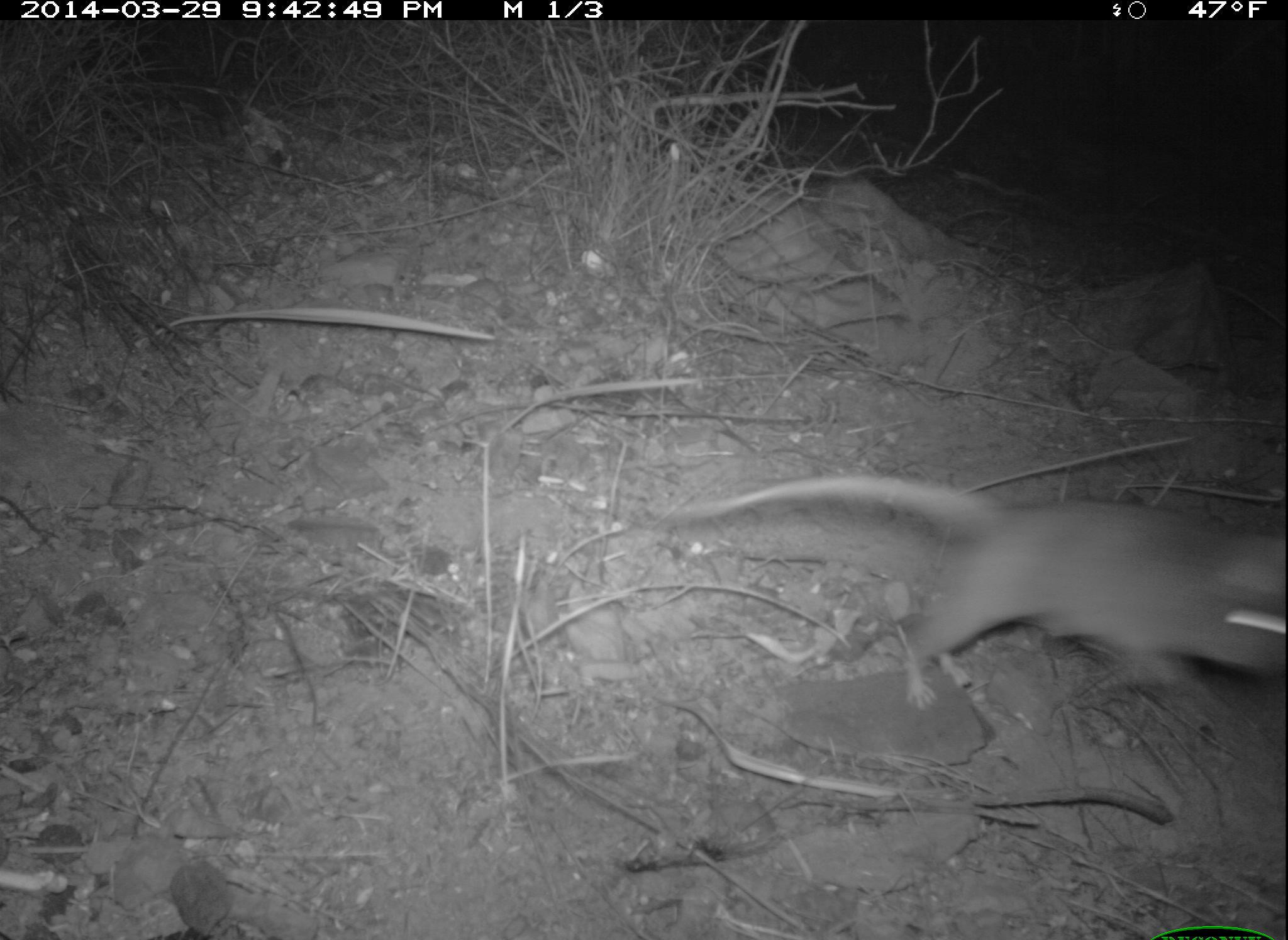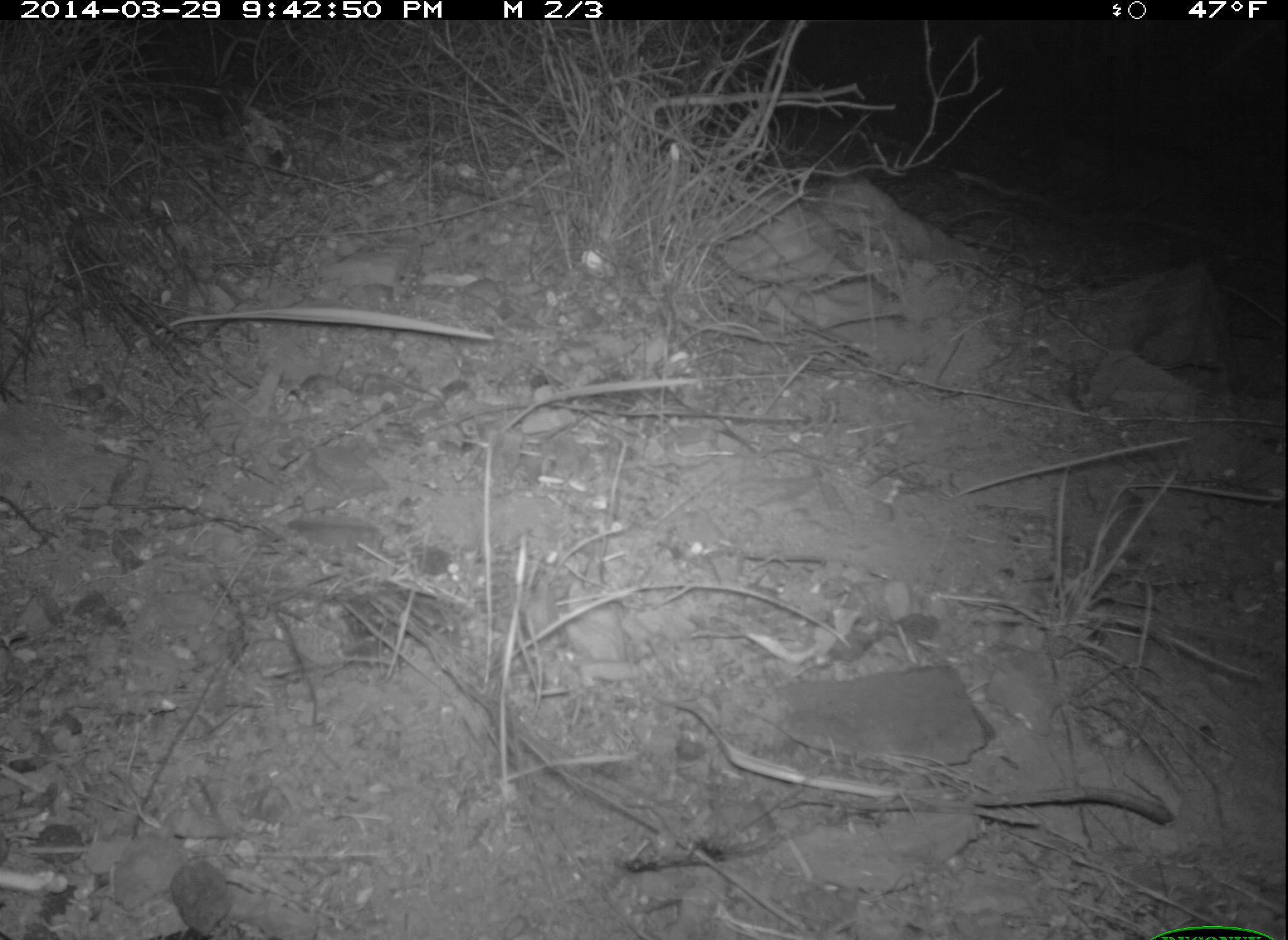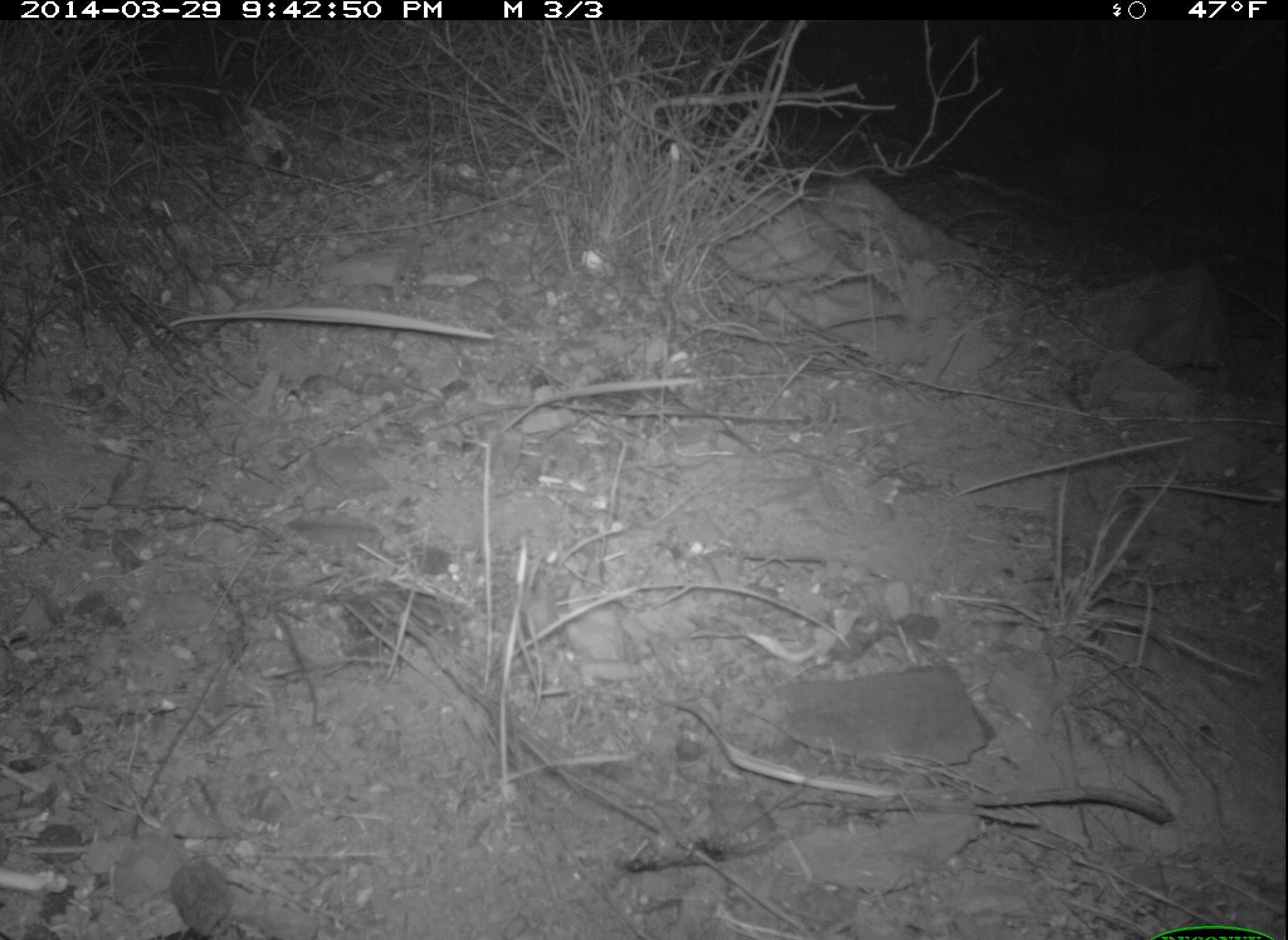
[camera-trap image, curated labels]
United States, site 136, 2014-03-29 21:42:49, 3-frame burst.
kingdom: Animalia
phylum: Chordata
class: Mammalia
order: Rodentia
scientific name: Rodentia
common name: rodent